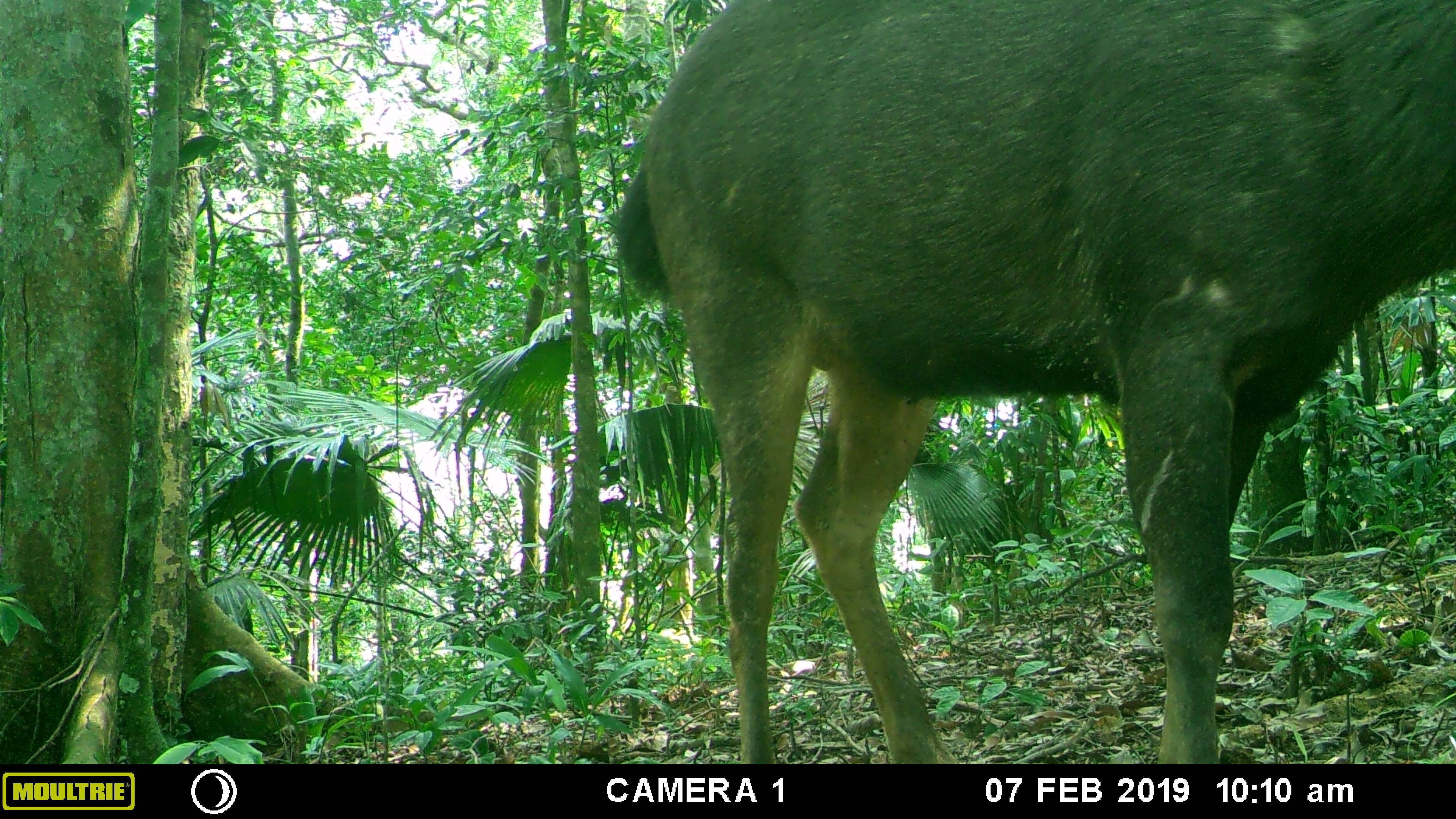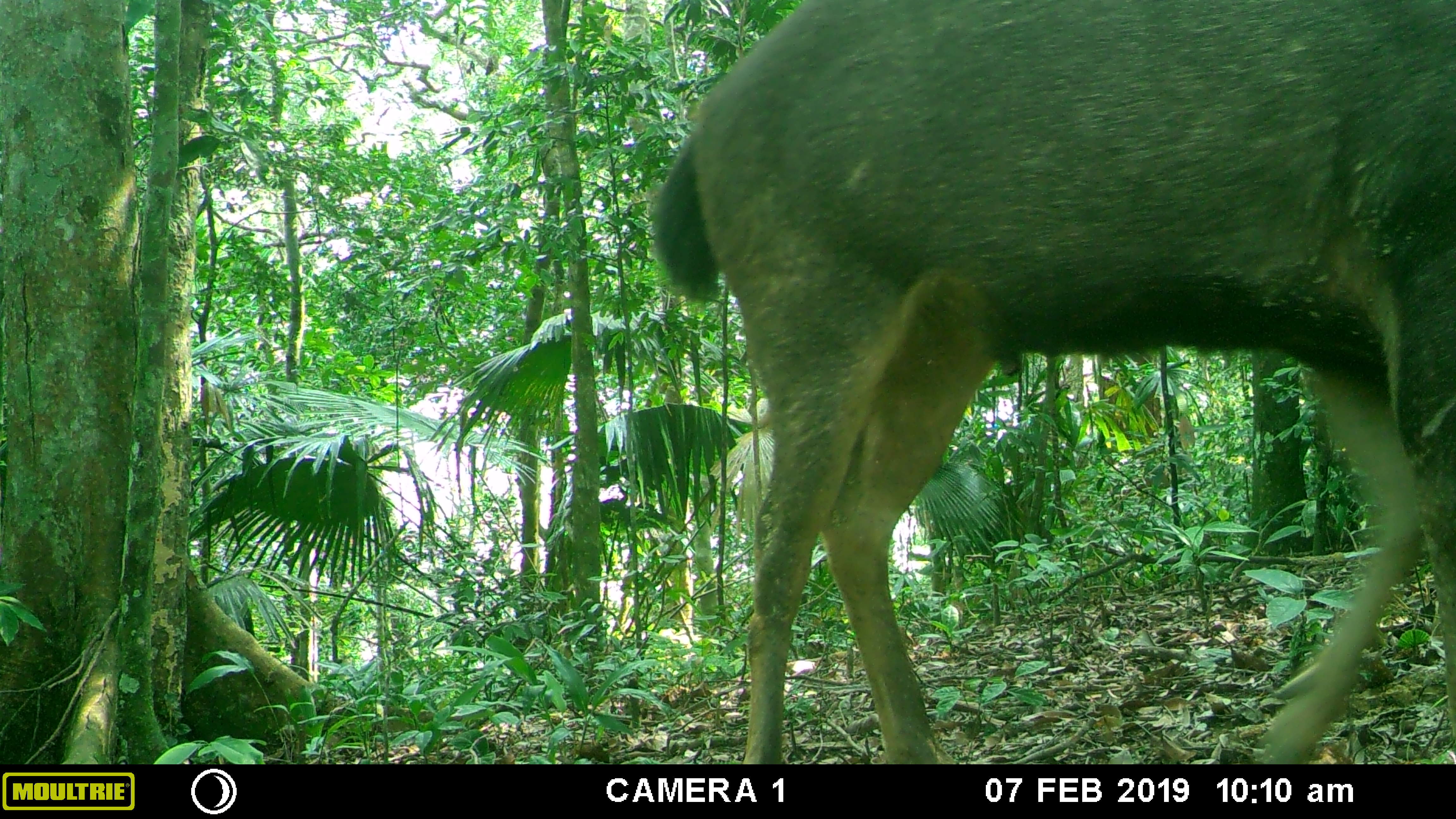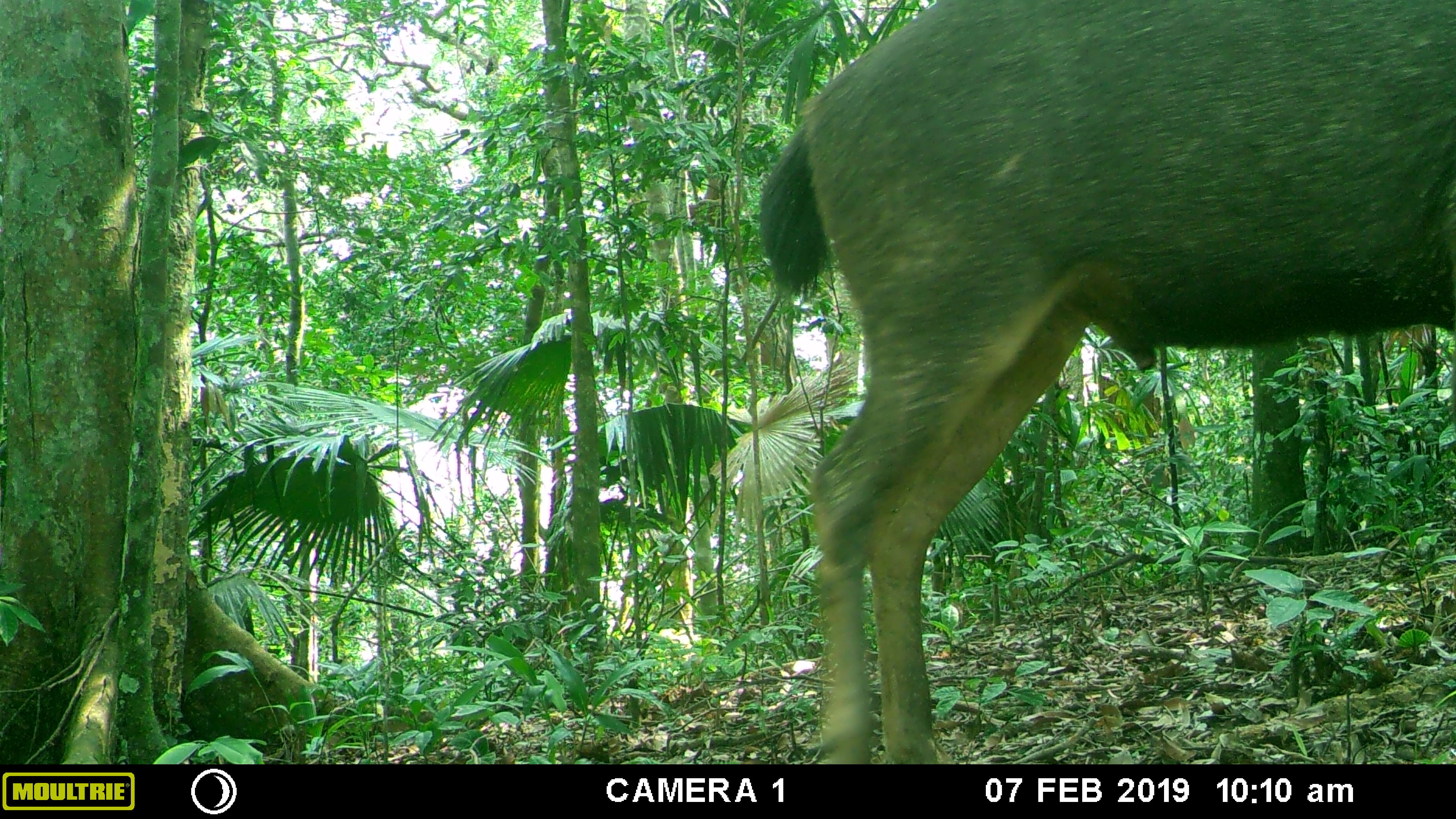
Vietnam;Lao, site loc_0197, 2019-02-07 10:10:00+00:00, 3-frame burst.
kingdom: Animalia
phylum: Chordata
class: Mammalia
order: Artiodactyla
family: Cervidae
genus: Rusa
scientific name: Rusa unicolor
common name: sambar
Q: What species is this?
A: Sambar (Rusa unicolor).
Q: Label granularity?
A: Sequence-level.